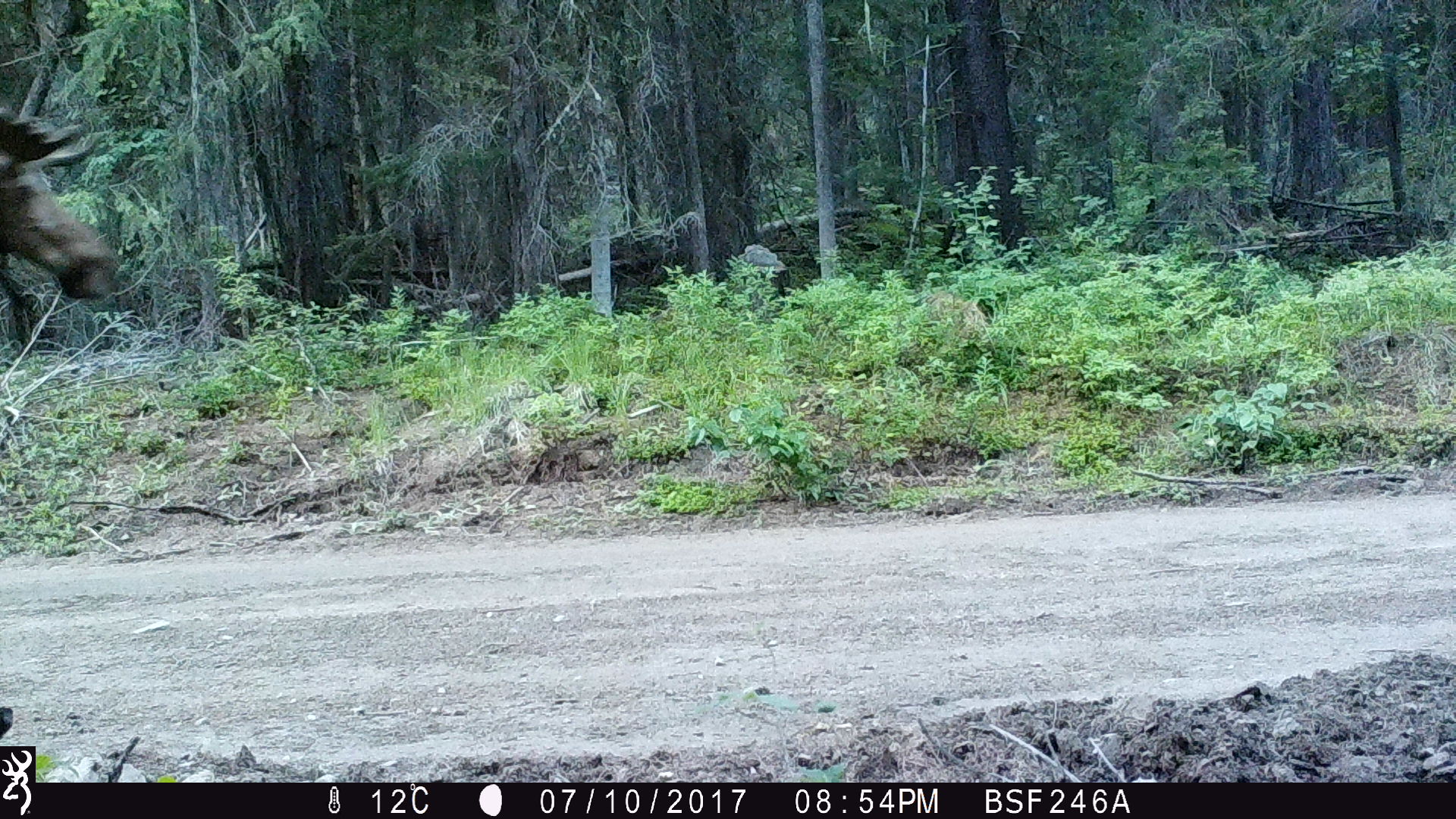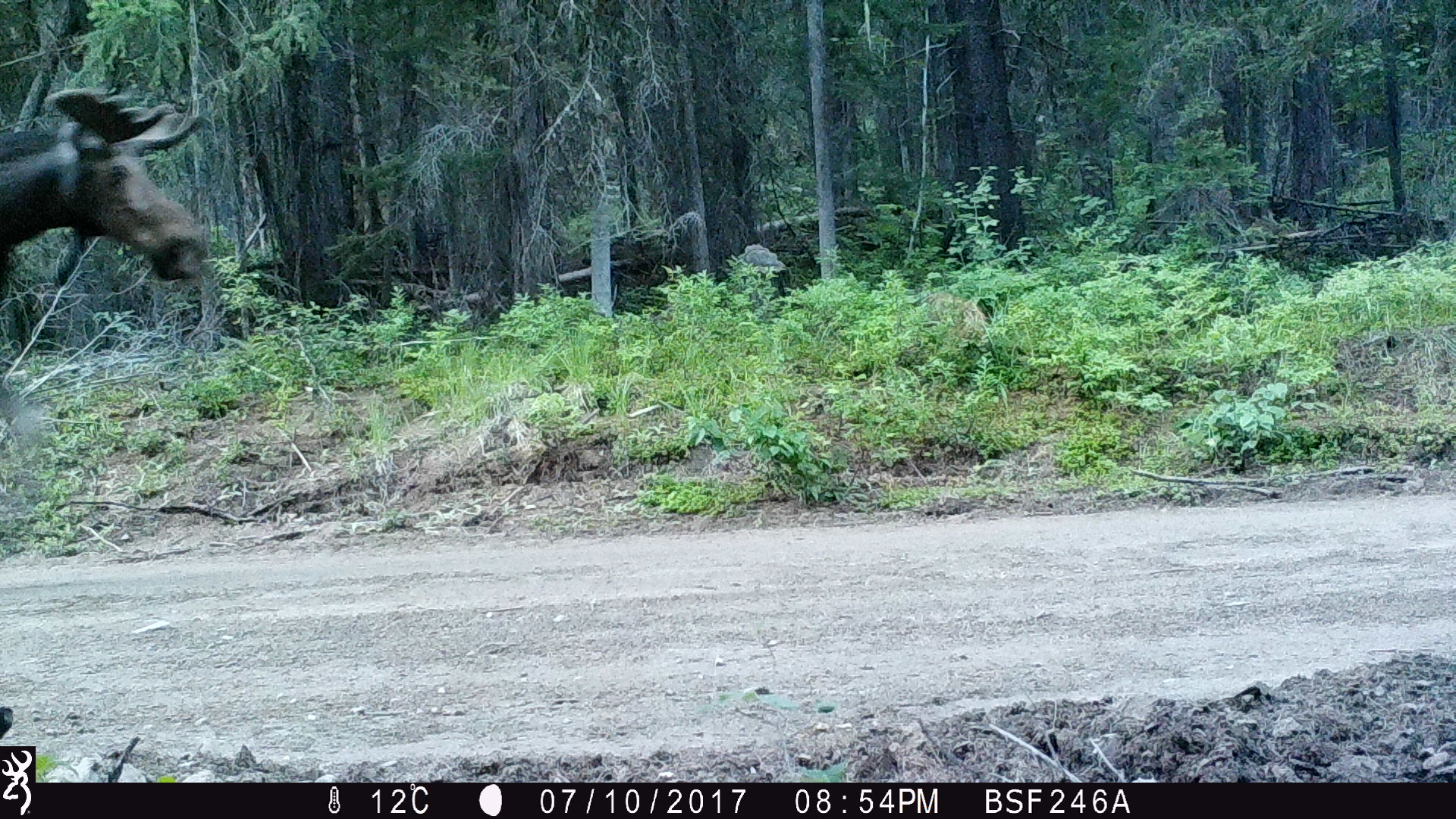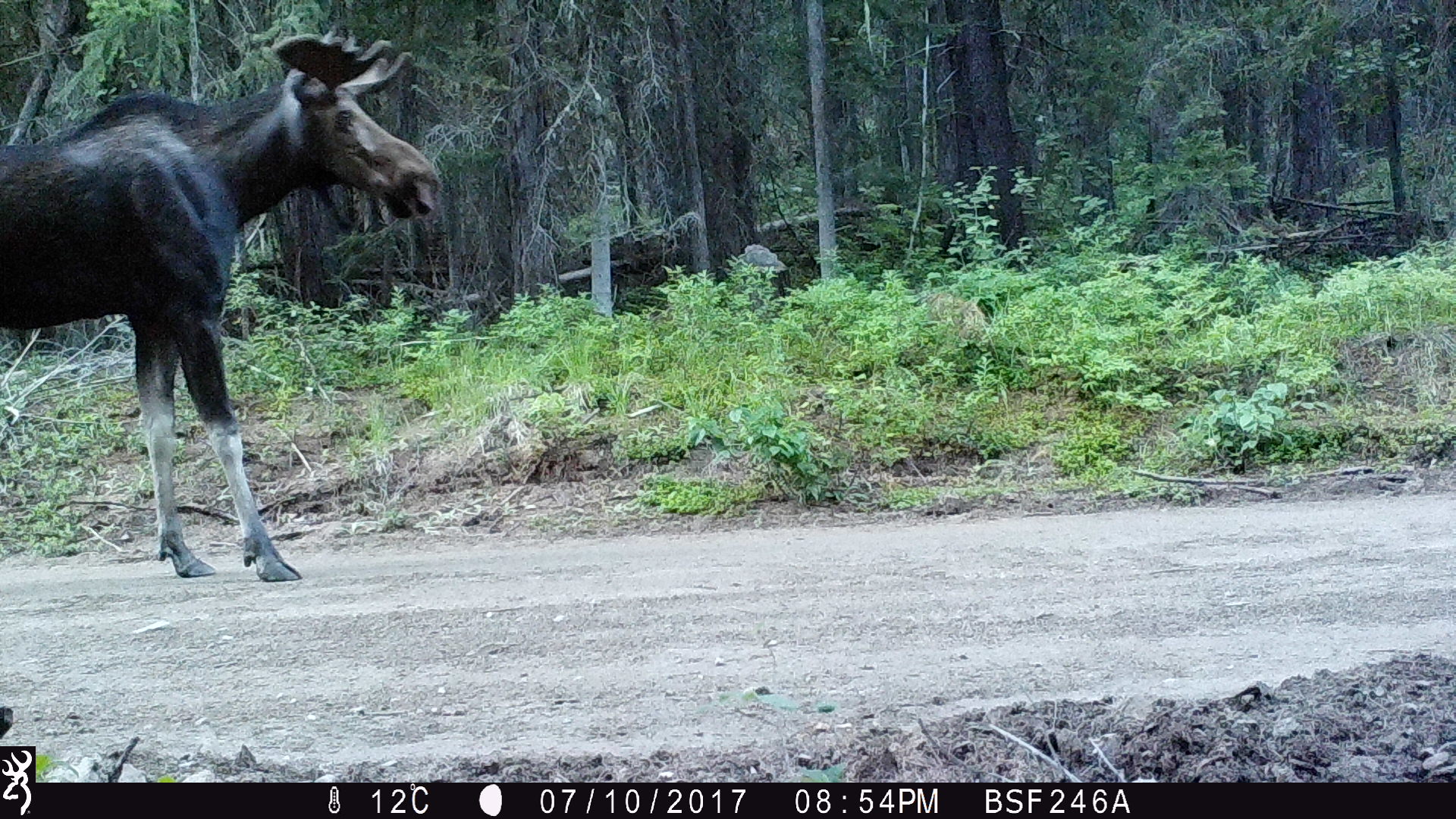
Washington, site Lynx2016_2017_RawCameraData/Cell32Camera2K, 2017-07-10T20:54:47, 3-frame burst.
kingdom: Animalia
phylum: Chordata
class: Mammalia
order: Artiodactyla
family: Cervidae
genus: Alces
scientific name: Alces alces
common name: moose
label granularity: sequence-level